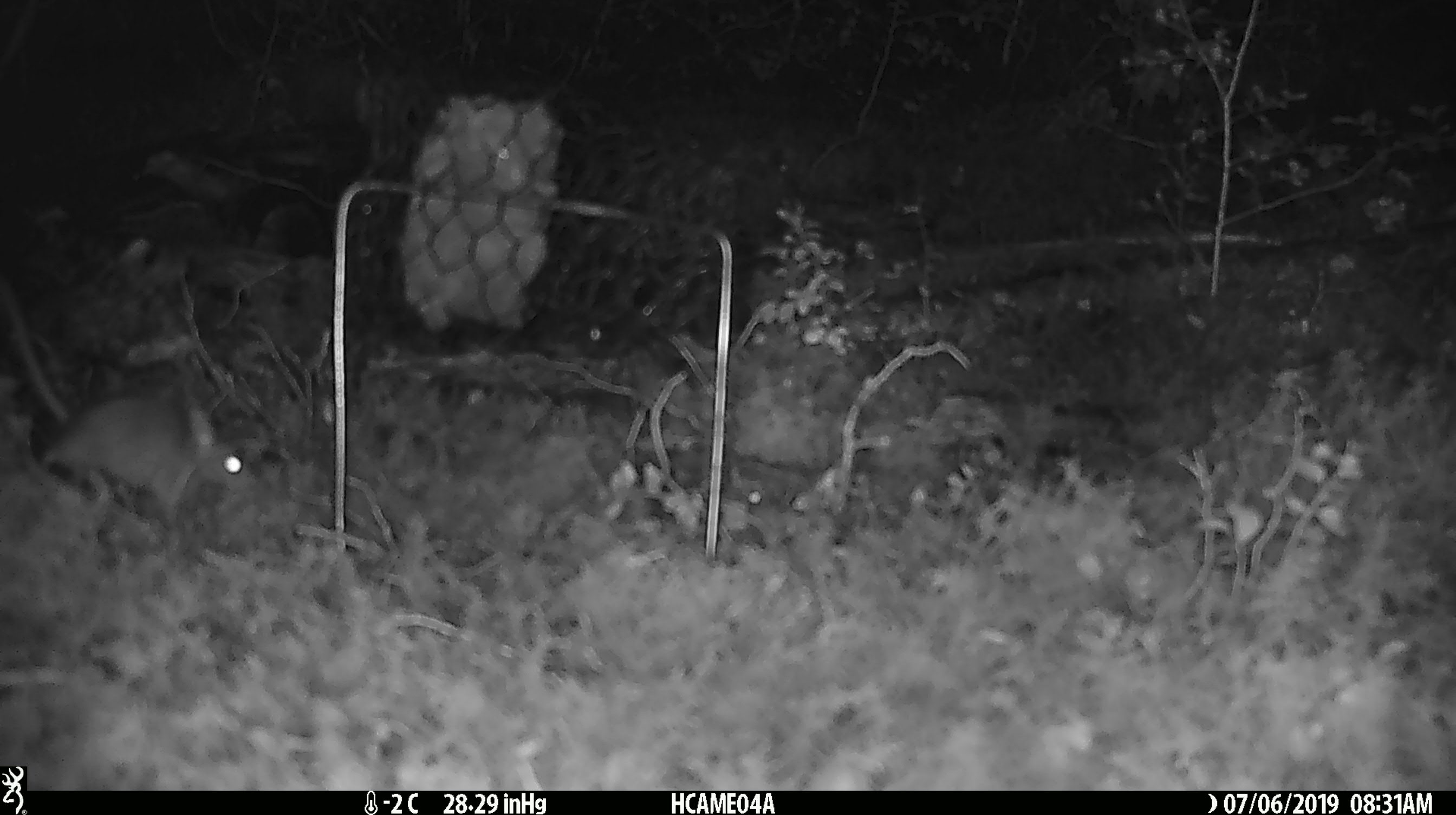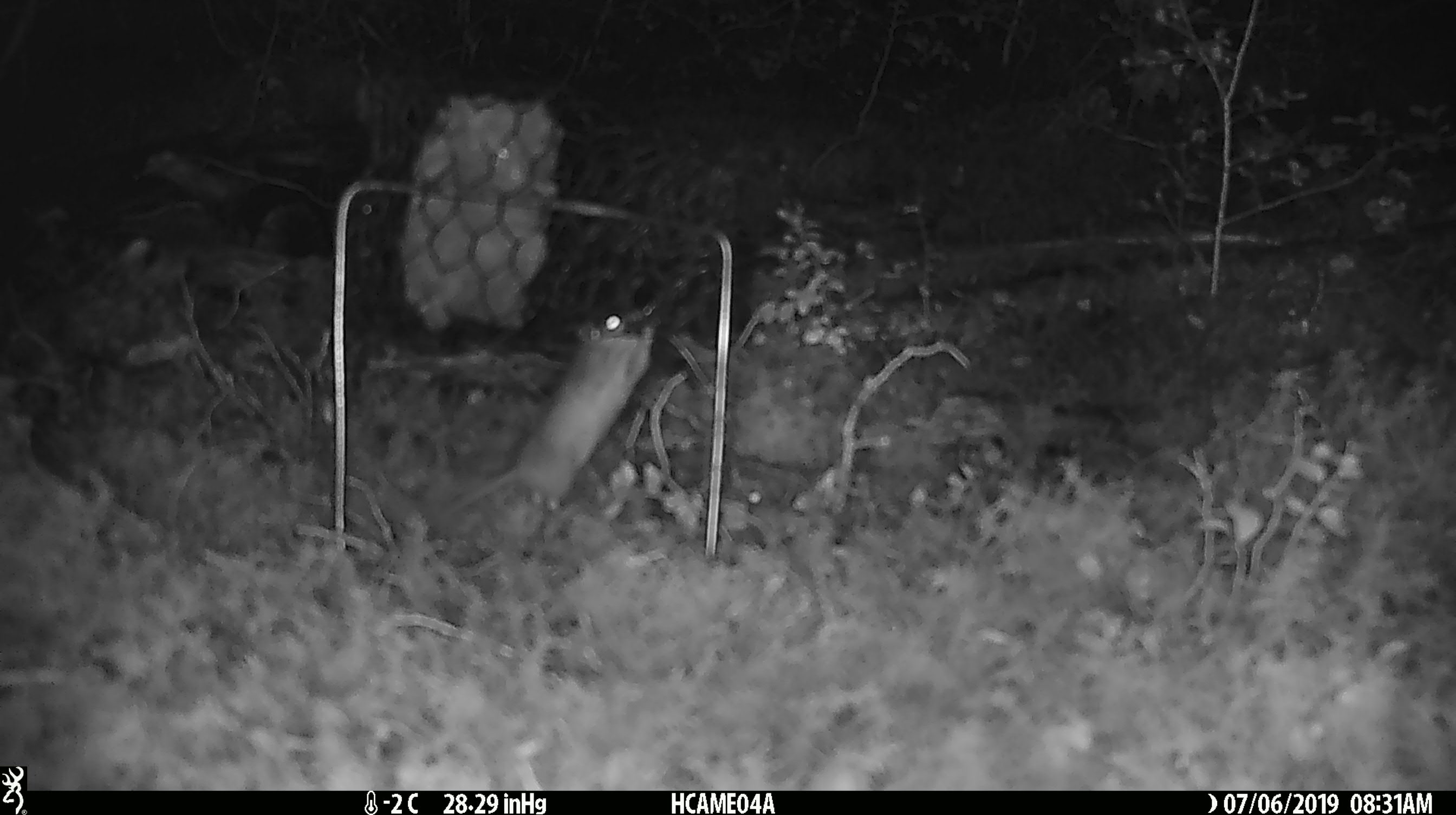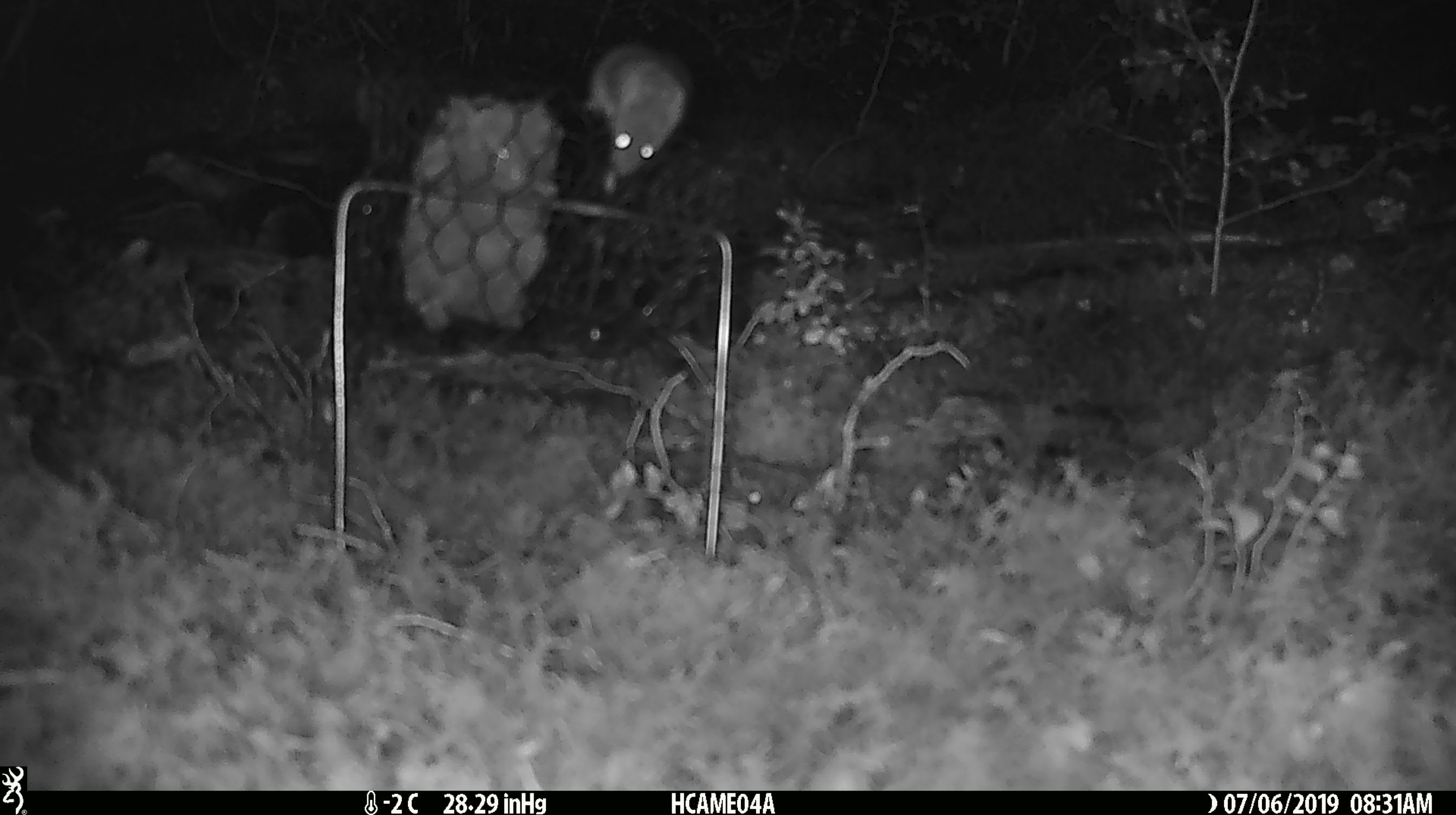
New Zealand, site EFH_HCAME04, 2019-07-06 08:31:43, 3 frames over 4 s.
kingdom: Animalia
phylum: Chordata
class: Mammalia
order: Rodentia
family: Muridae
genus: Mus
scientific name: Mus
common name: mouse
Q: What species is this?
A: Mouse (Mus).